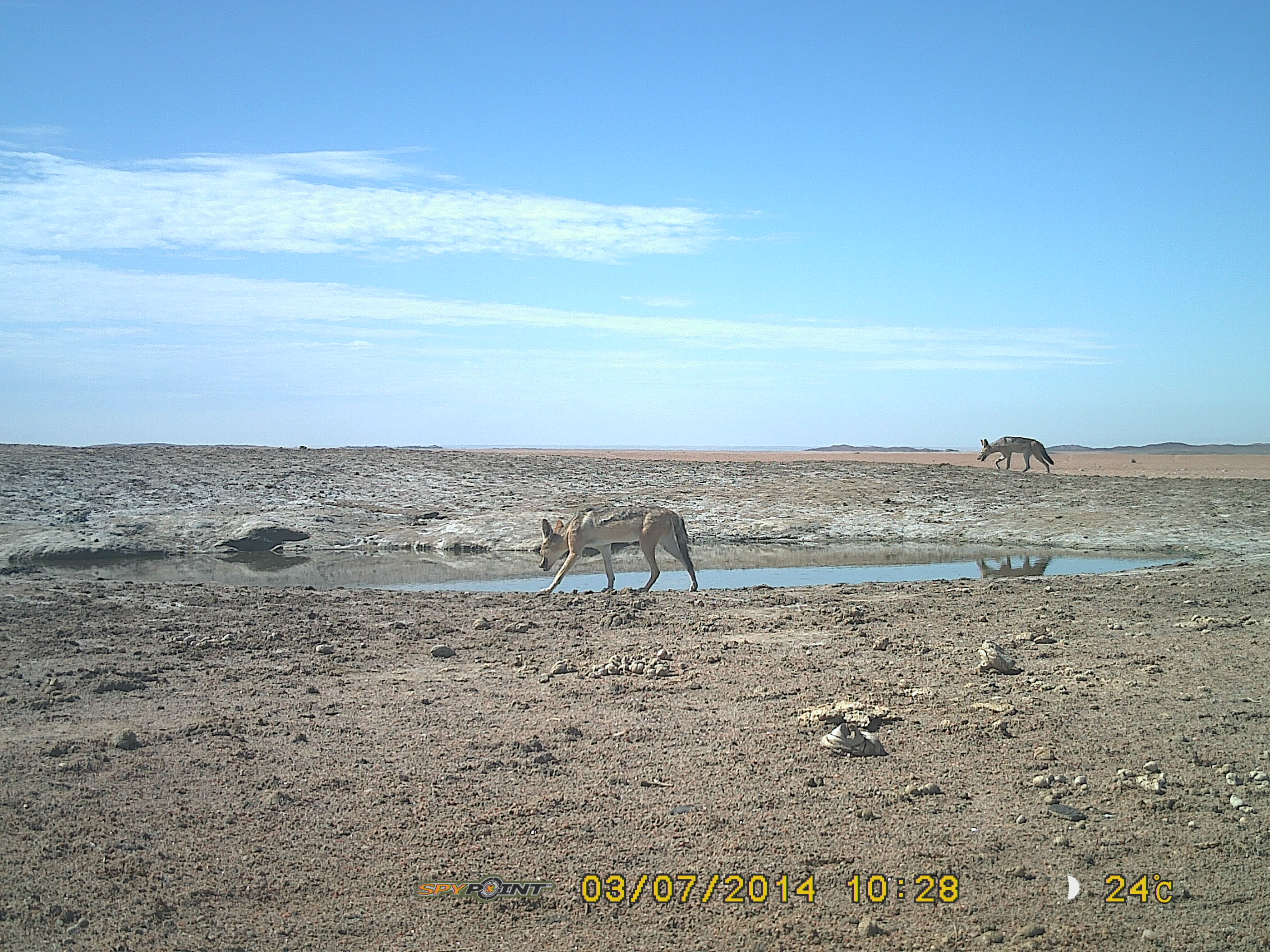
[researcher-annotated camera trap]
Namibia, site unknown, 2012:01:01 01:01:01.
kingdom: Animalia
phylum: Chordata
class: Mammalia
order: Carnivora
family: Canidae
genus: Lupulella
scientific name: Lupulella mesomelas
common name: black-backed jackal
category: canis mesomelas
Canis mesomelas (black-backed jackal) (Lupulella mesomelas).